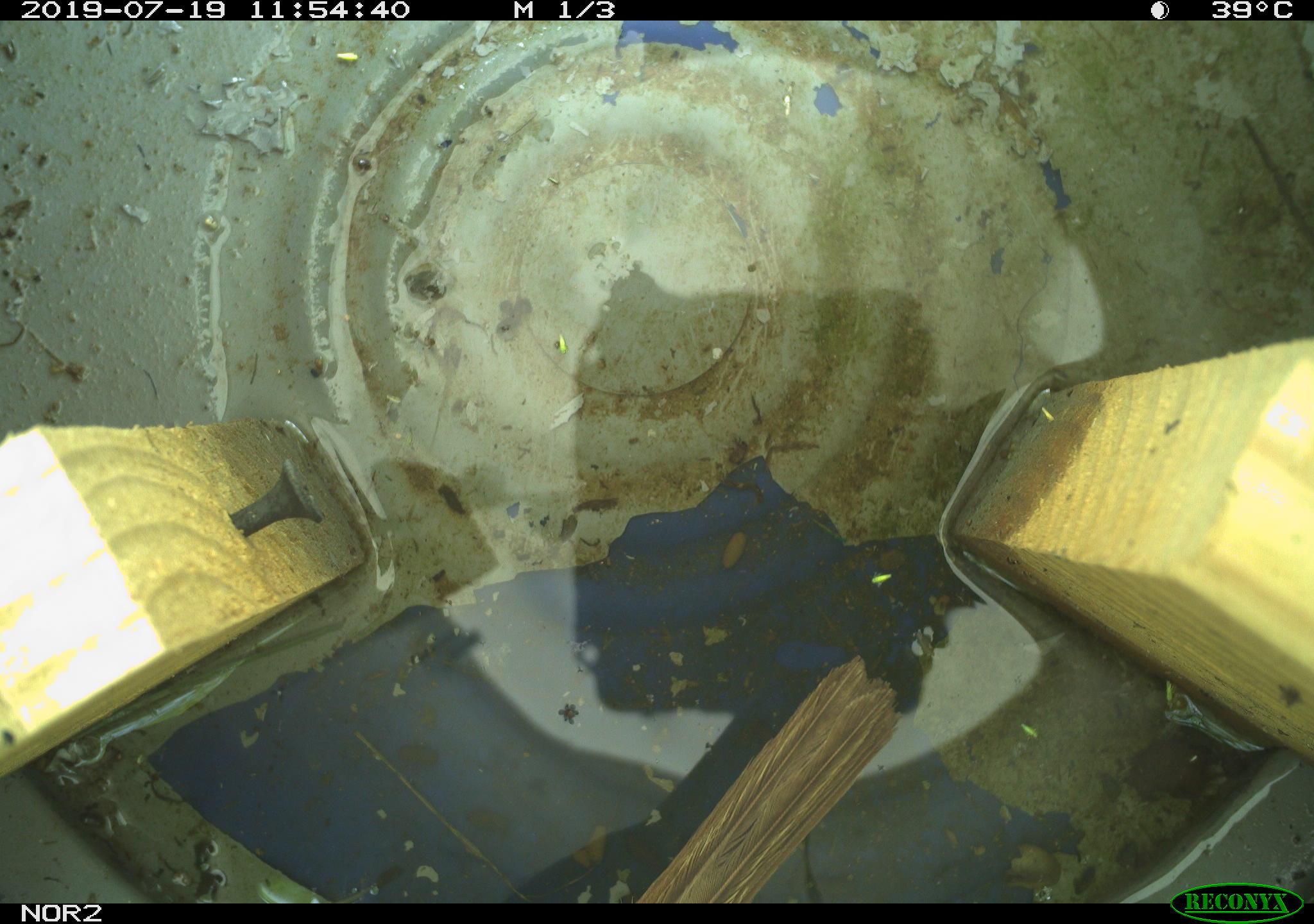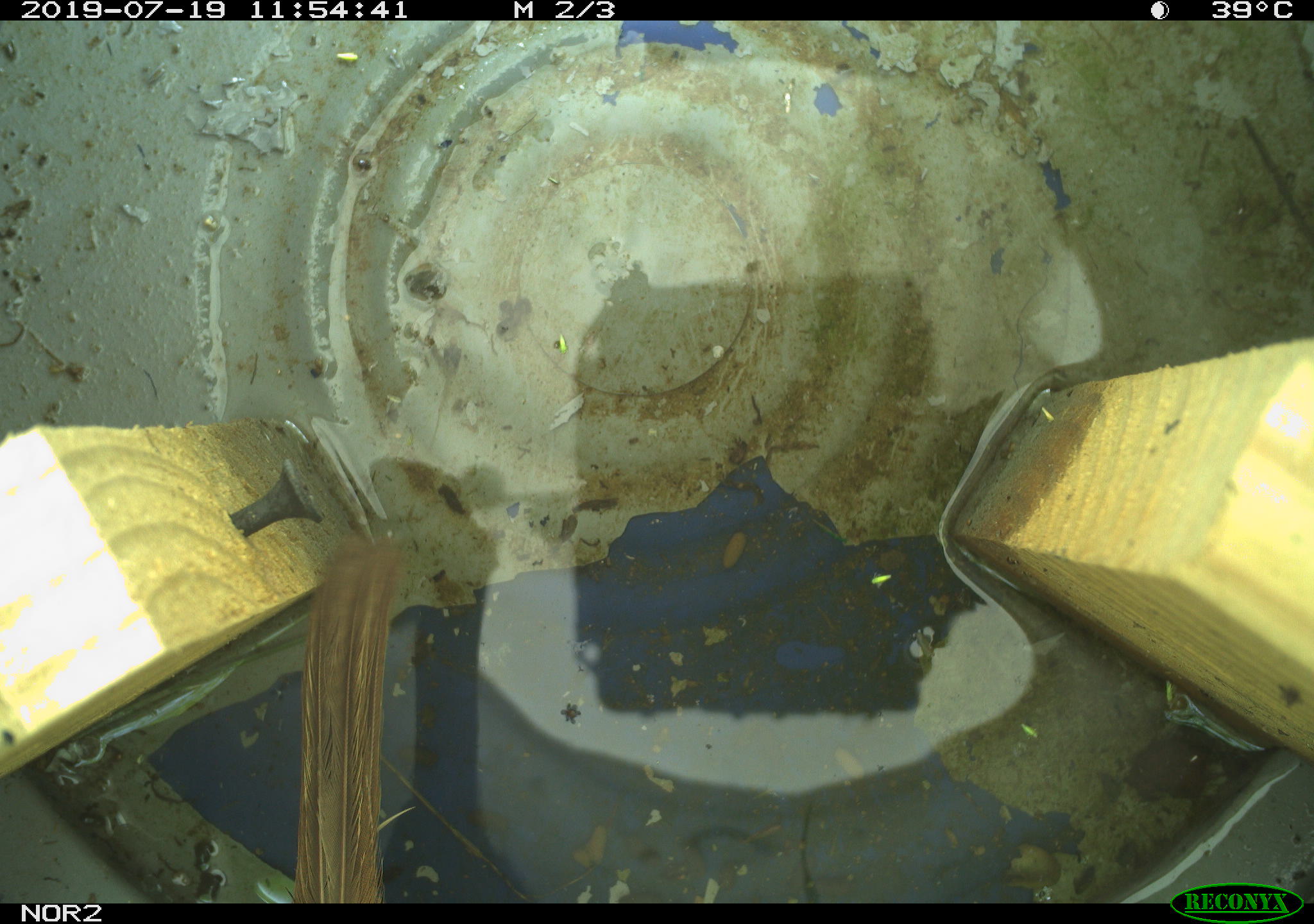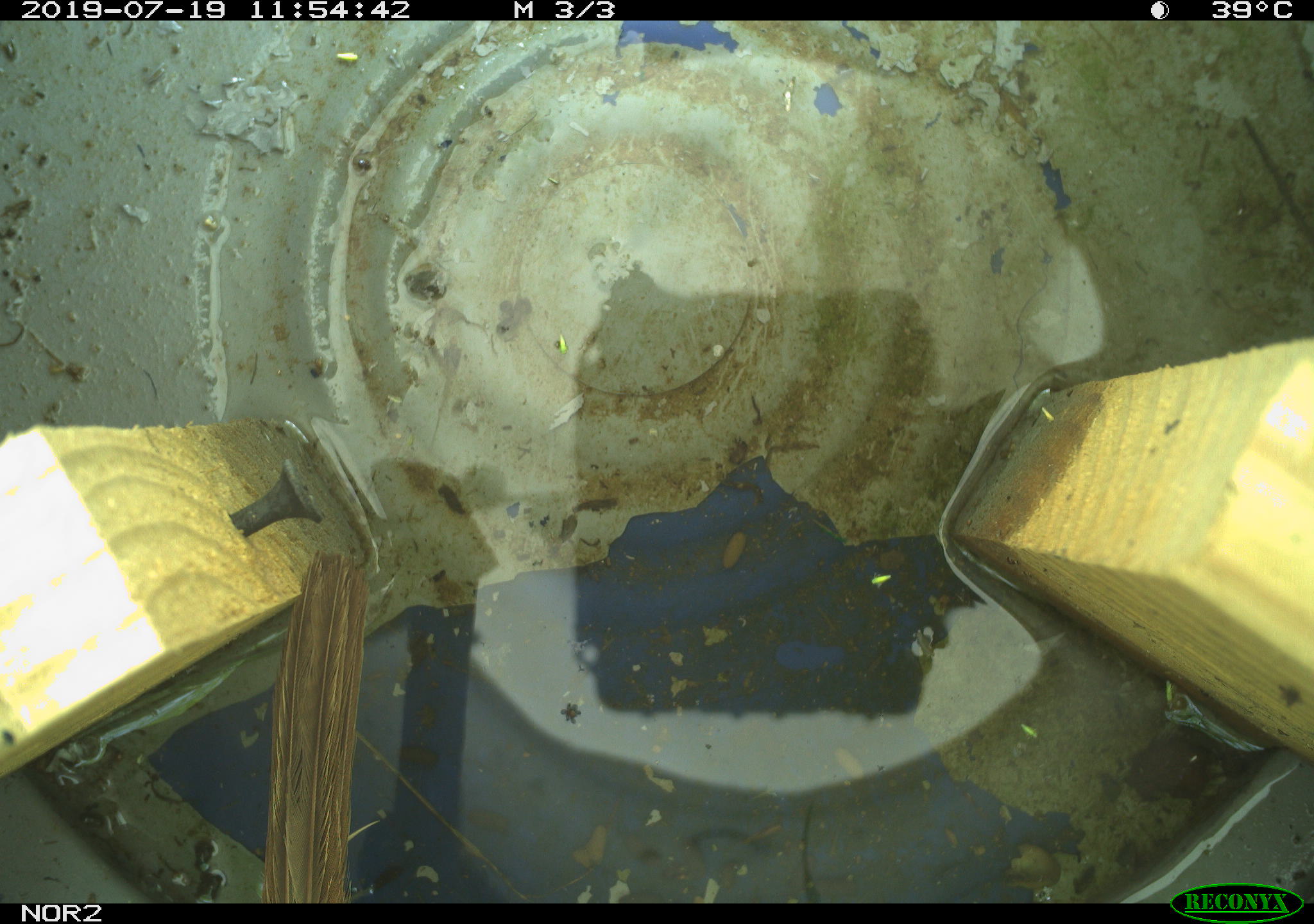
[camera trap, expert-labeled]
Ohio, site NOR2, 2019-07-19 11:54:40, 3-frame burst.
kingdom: Animalia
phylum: Chordata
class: Aves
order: Passeriformes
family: Passerellidae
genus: Melospiza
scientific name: Melospiza melodia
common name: song sparrow